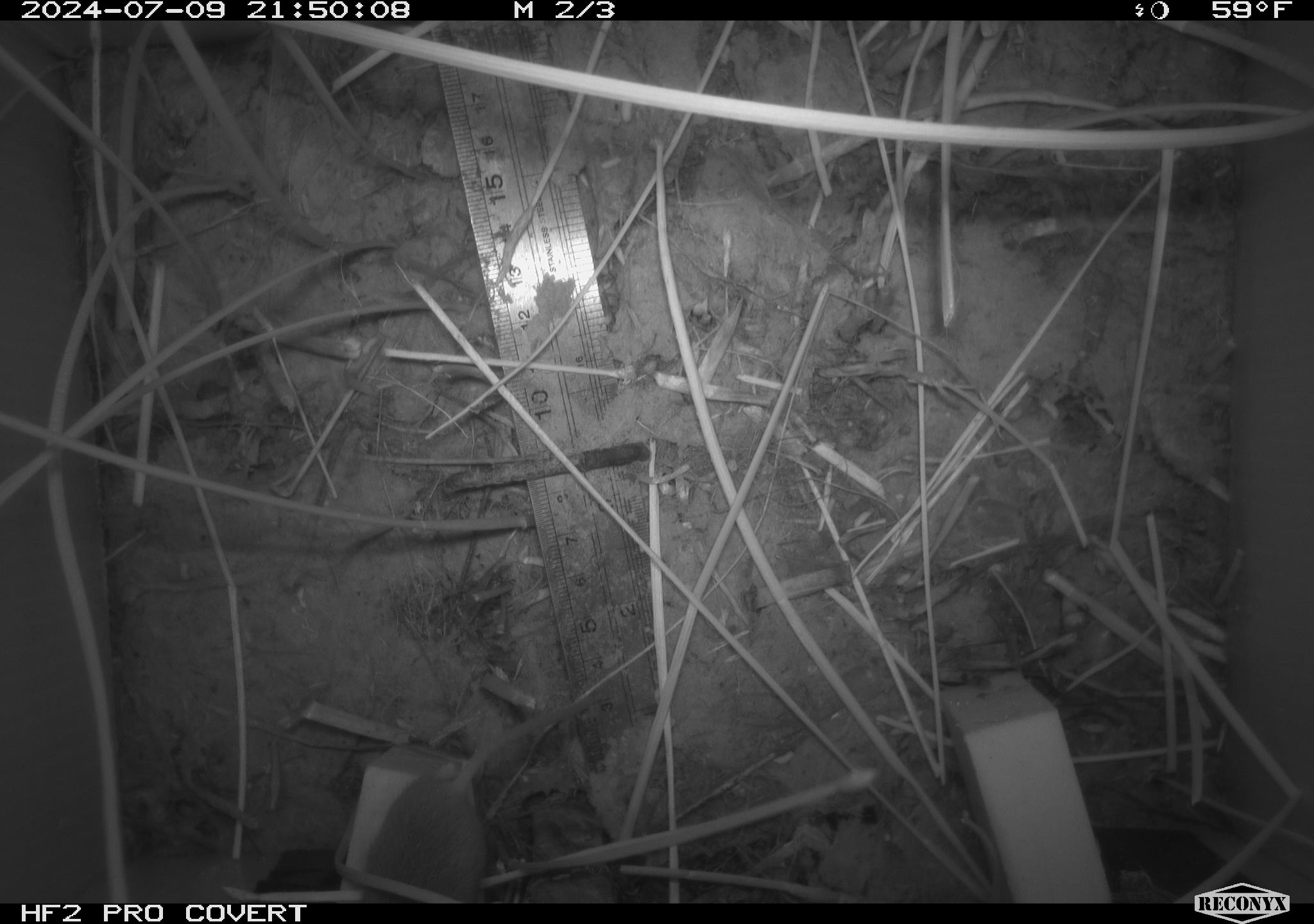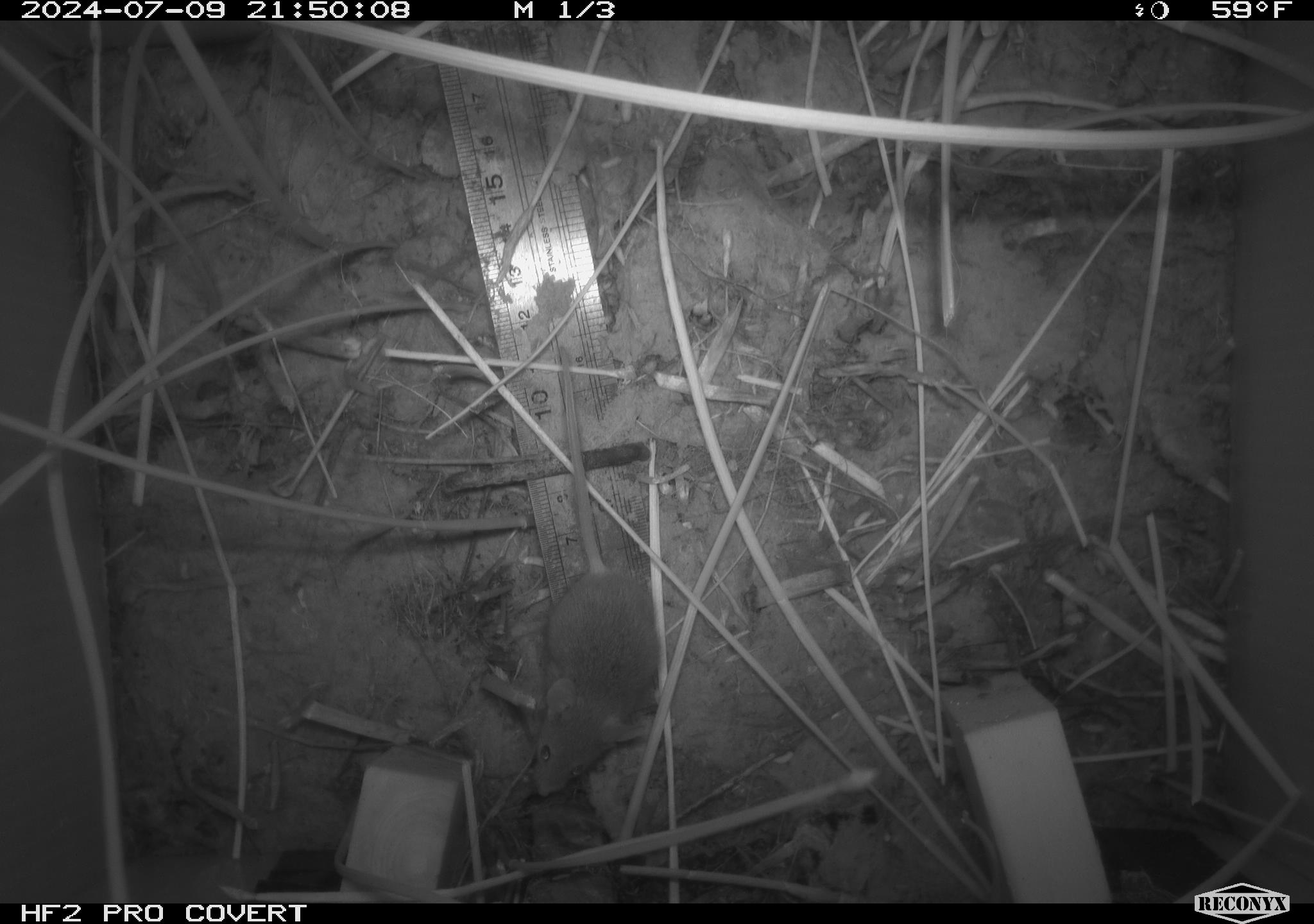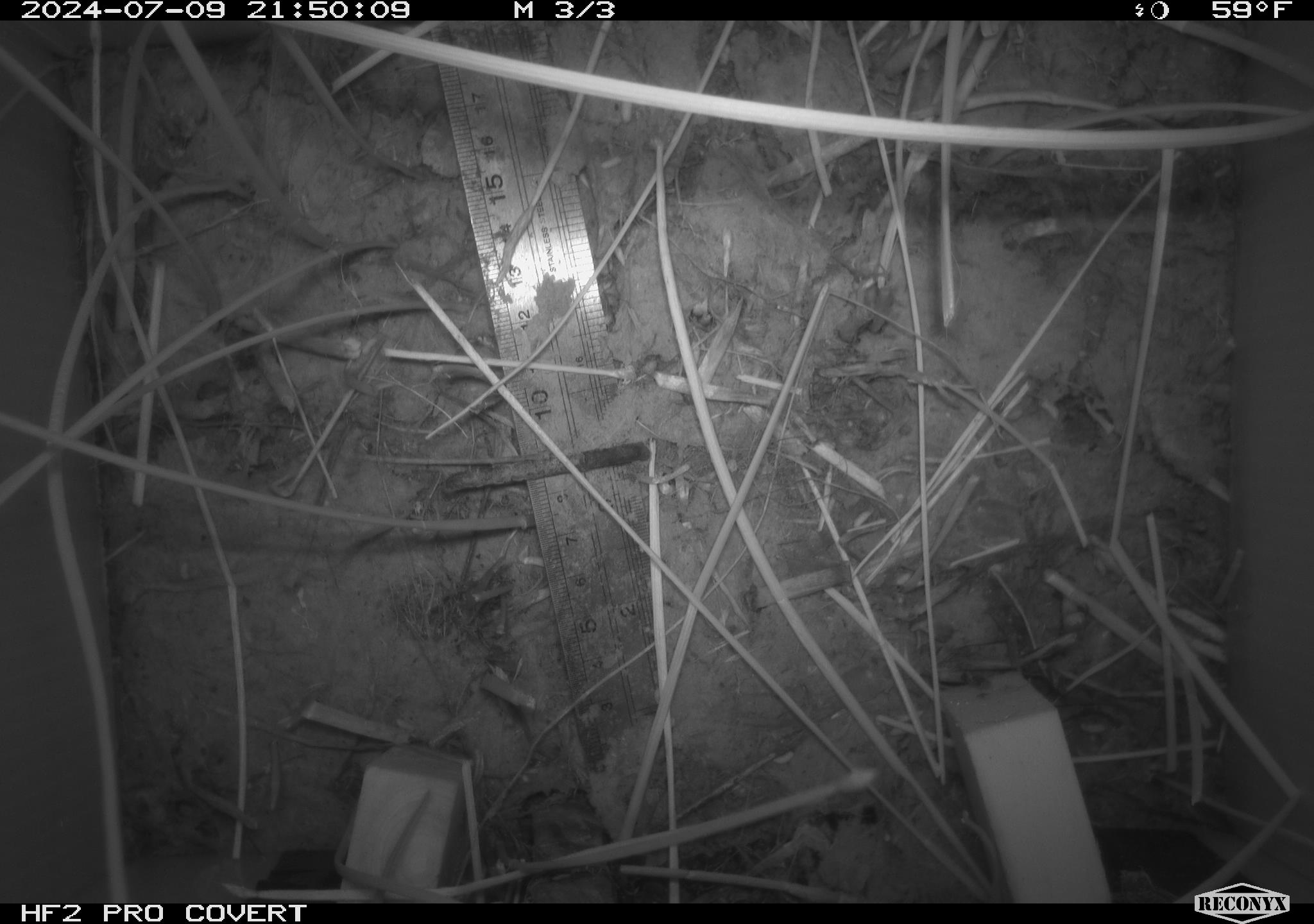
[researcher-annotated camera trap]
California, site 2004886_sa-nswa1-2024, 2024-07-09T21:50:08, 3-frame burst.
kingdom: Animalia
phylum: Chordata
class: Mammalia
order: Rodentia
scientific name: Rodentia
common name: rodent